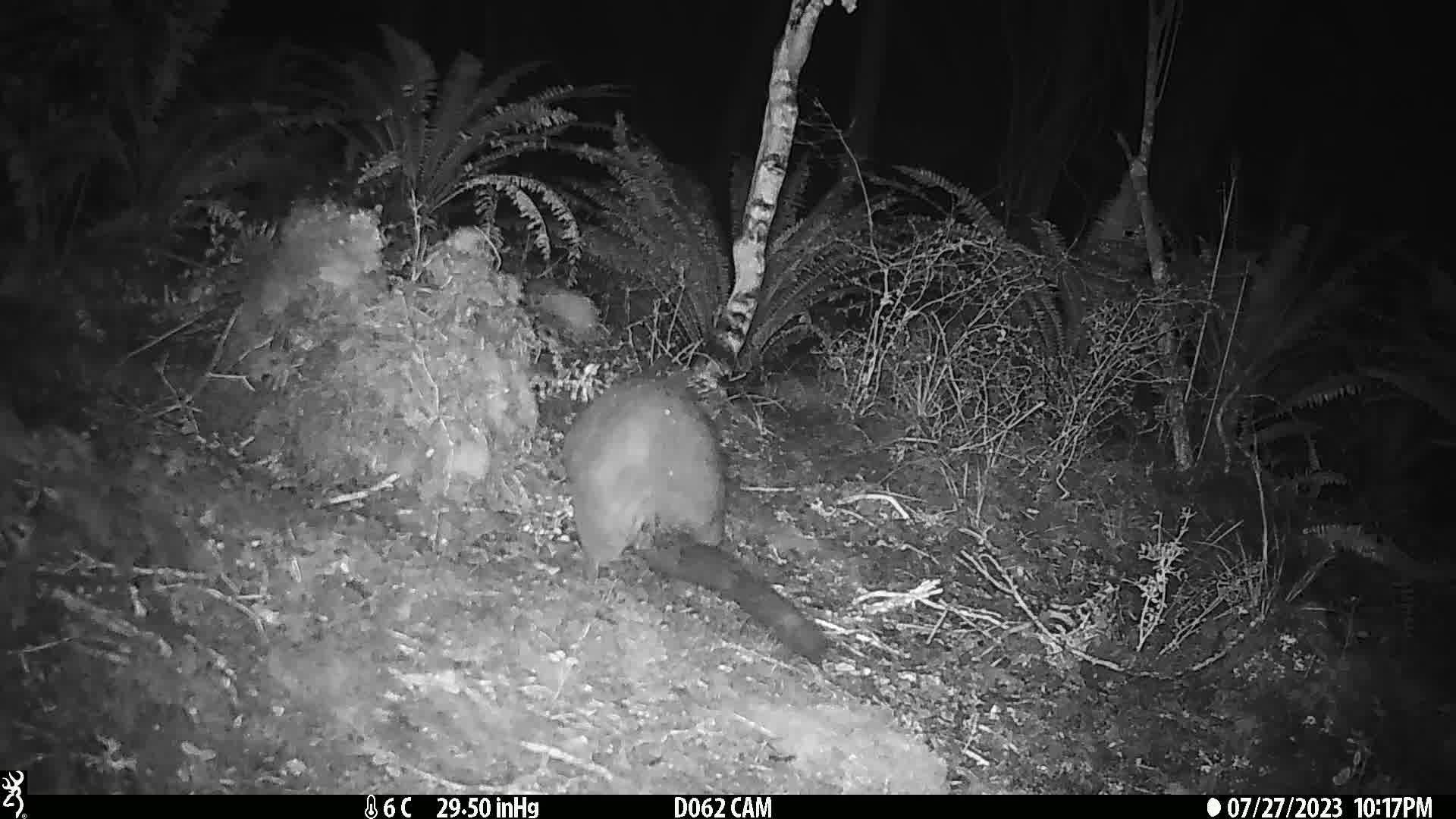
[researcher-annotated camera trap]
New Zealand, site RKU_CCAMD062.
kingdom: Animalia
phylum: Chordata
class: Mammalia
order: Diprotodontia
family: Phalangeridae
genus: Trichosurus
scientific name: Trichosurus vulpecula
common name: common brushtail possum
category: possum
Possum (common brushtail possum) (Trichosurus vulpecula).